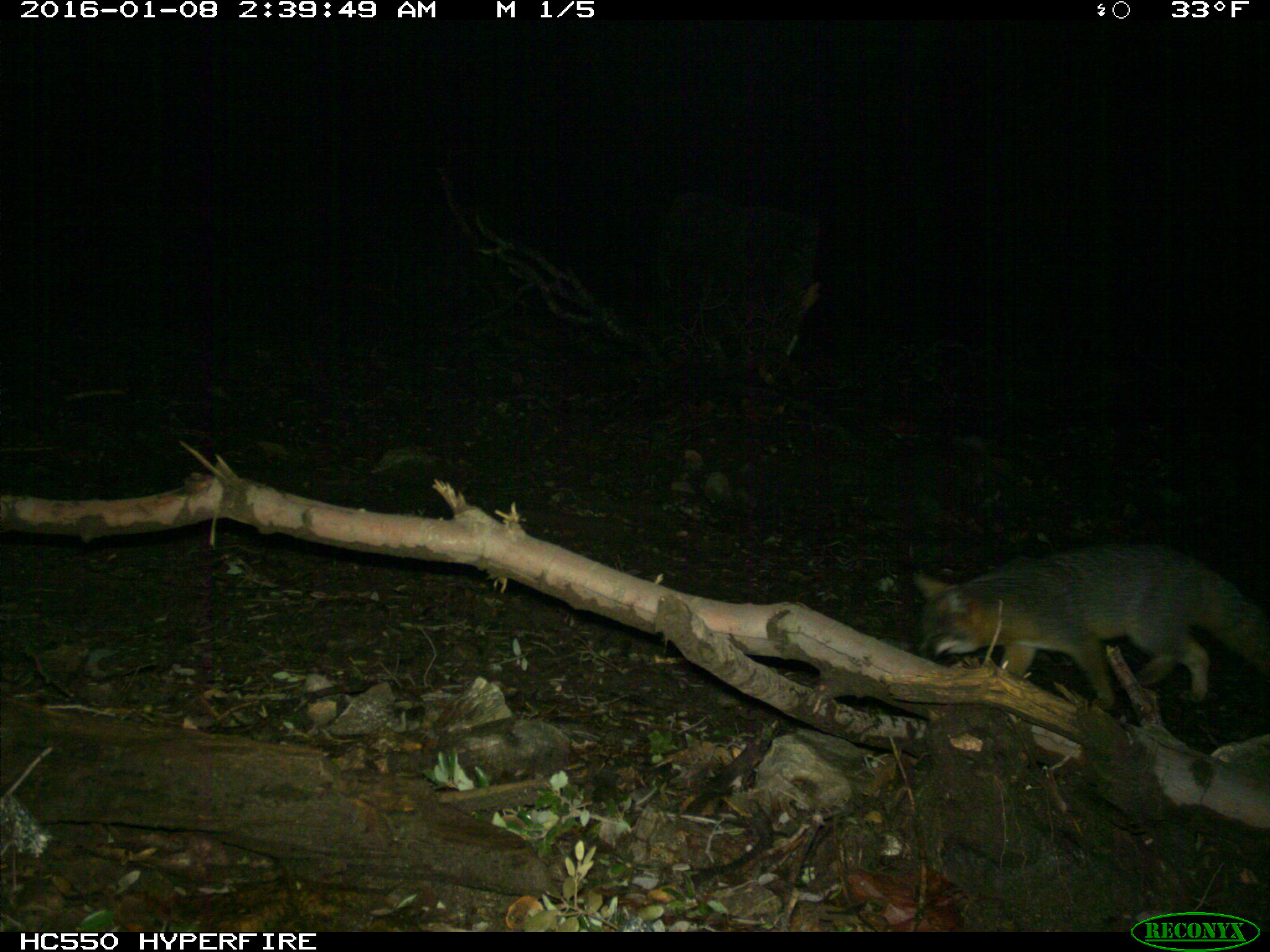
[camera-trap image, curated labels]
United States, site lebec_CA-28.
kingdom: Animalia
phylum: Chordata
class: Mammalia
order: Carnivora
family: Canidae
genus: Urocyon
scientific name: Urocyon cinereoargenteus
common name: gray fox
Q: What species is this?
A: Urocyon cinereoargenteus (gray fox).